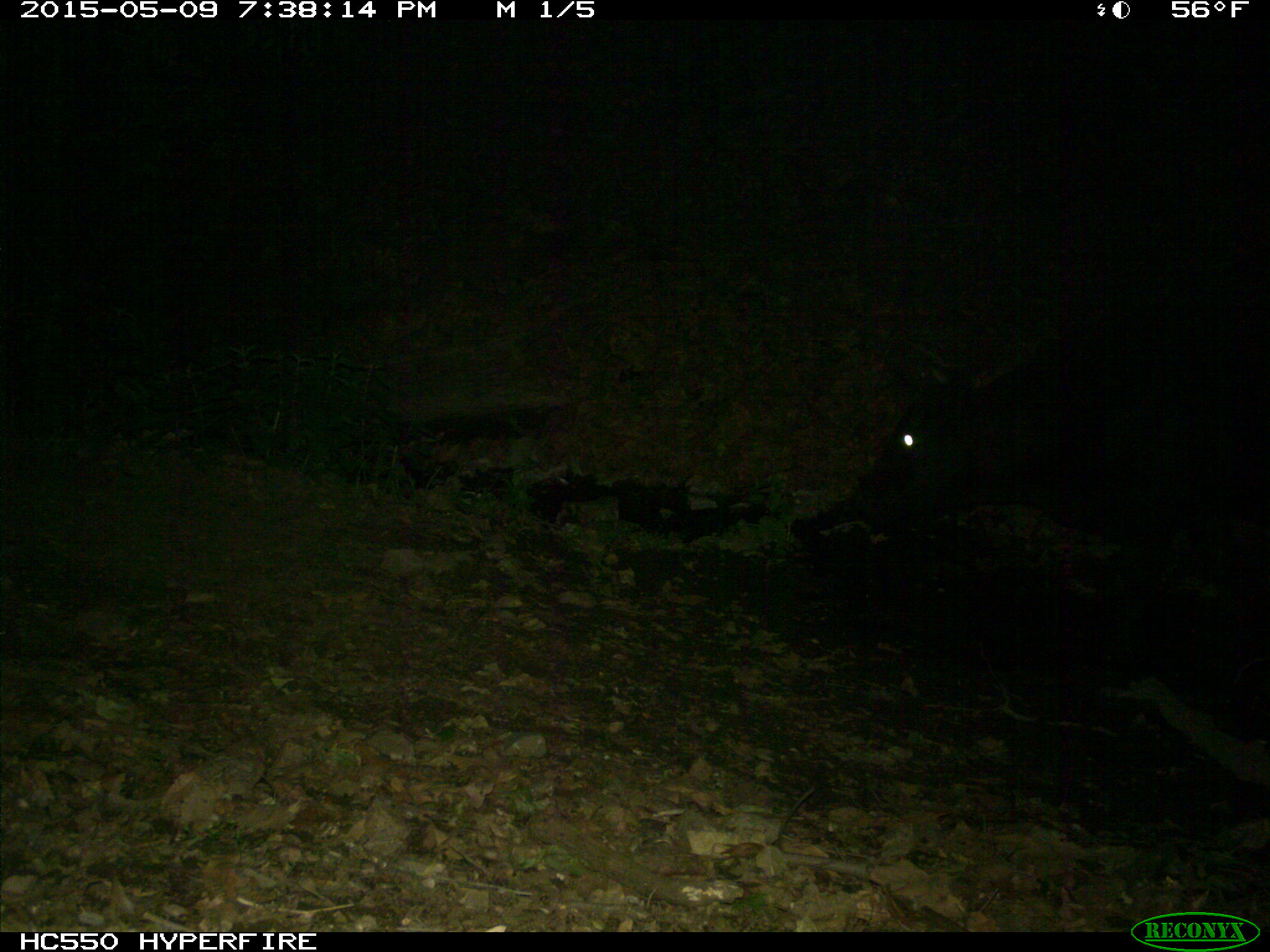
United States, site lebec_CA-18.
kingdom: Animalia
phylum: Chordata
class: Mammalia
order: Artiodactyla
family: Bovidae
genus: Bos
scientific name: Bos taurus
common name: domestic cow